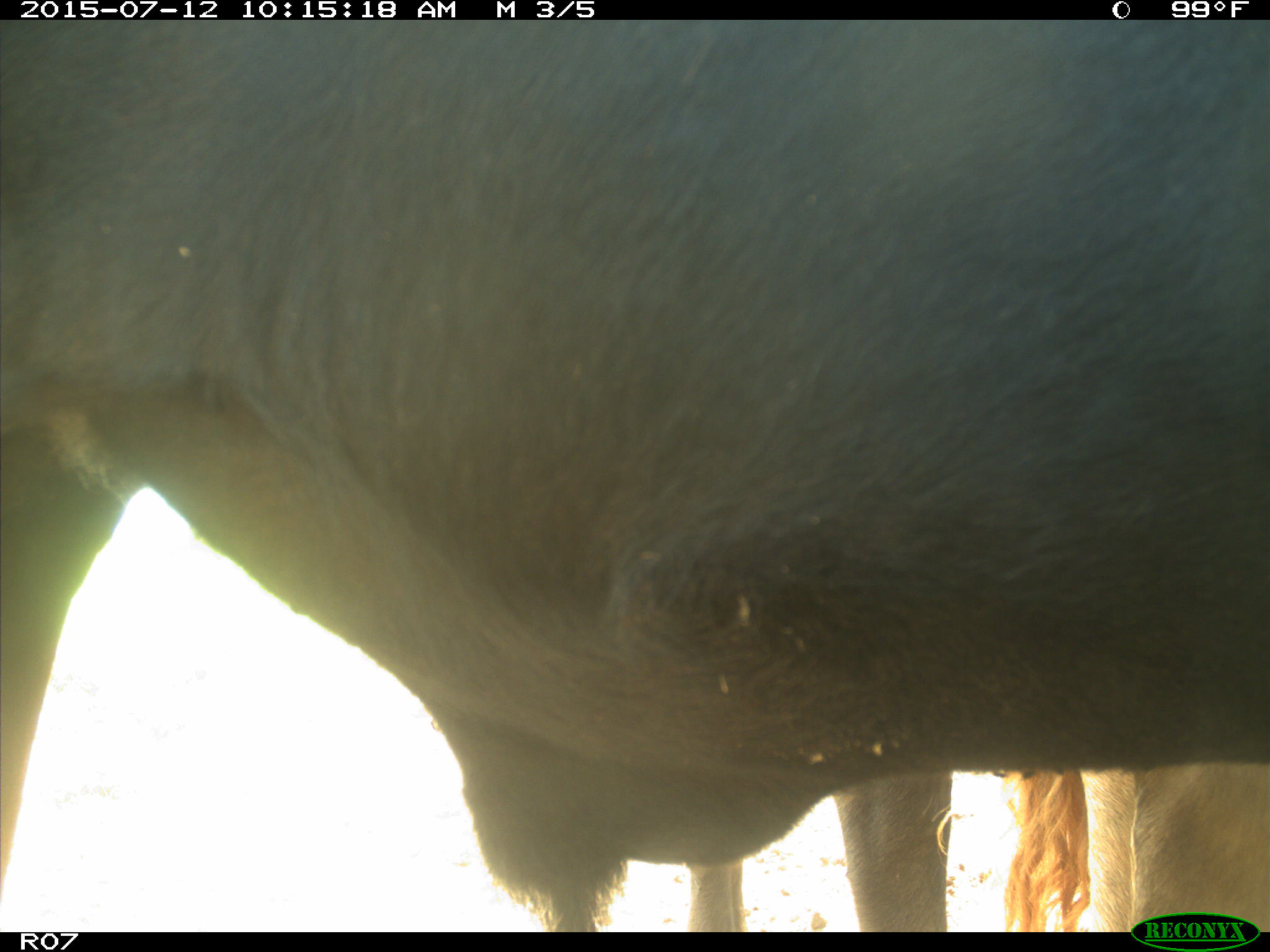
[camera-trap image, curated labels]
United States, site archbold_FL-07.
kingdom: Animalia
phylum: Chordata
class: Mammalia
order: Artiodactyla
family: Bovidae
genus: Bos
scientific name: Bos taurus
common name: domestic cow